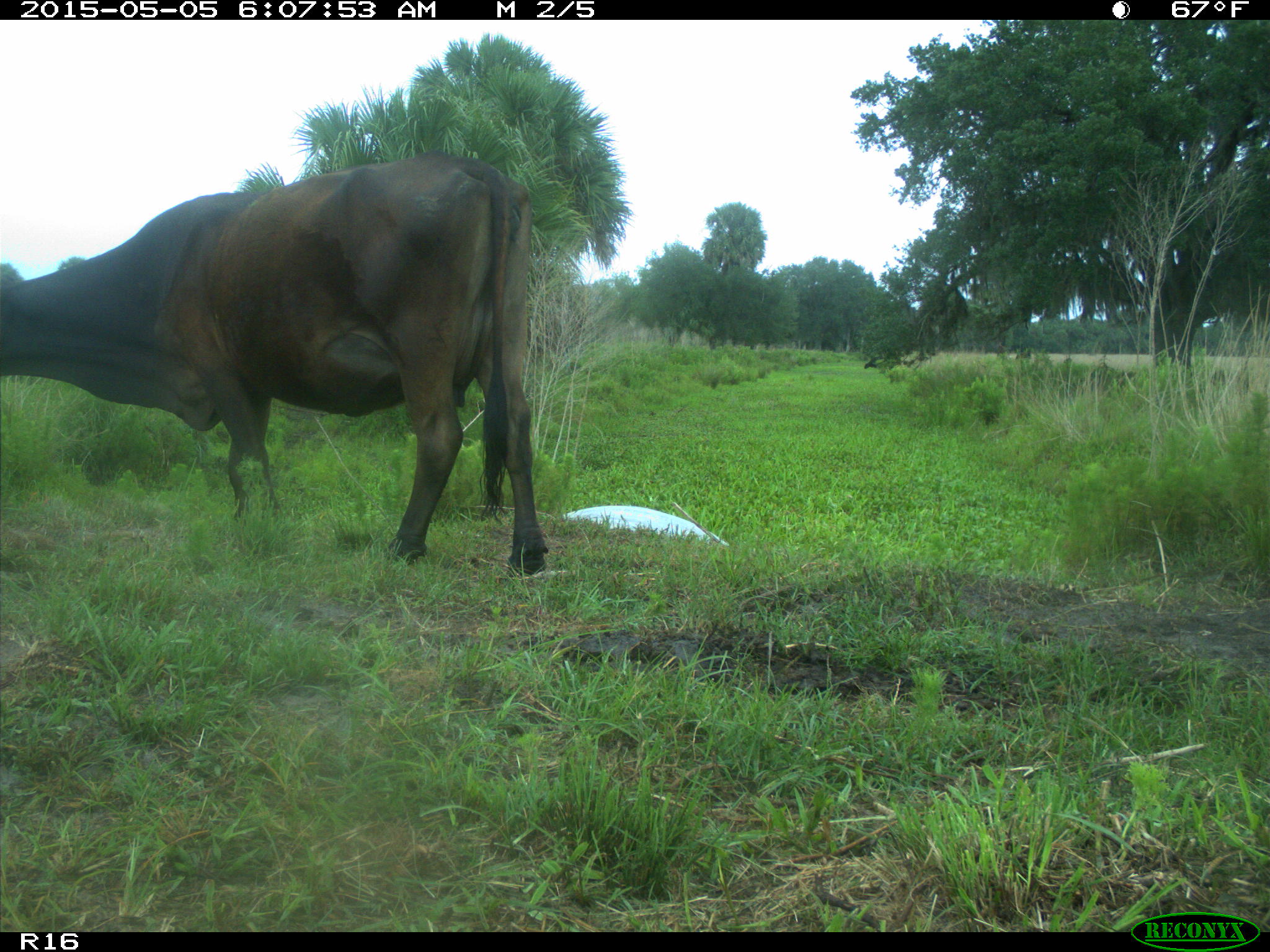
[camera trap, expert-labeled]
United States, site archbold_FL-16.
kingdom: Animalia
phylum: Chordata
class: Mammalia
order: Artiodactyla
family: Bovidae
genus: Bos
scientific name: Bos taurus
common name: domestic cow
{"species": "Bos taurus (domestic cow)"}